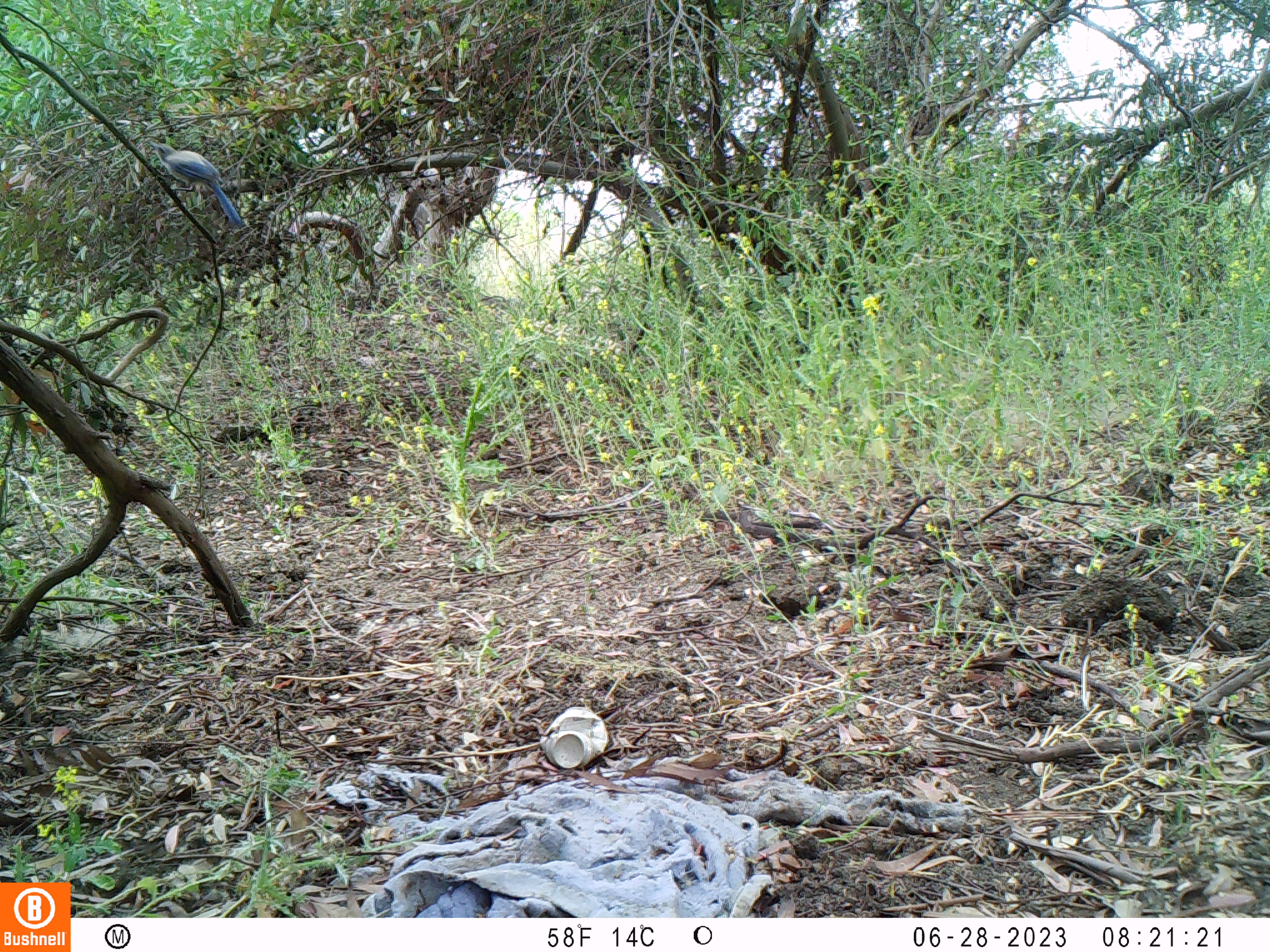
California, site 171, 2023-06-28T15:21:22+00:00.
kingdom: Animalia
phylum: Chordata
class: Aves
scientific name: Aves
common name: bird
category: unknown bird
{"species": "unknown bird (bird) (Aves)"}